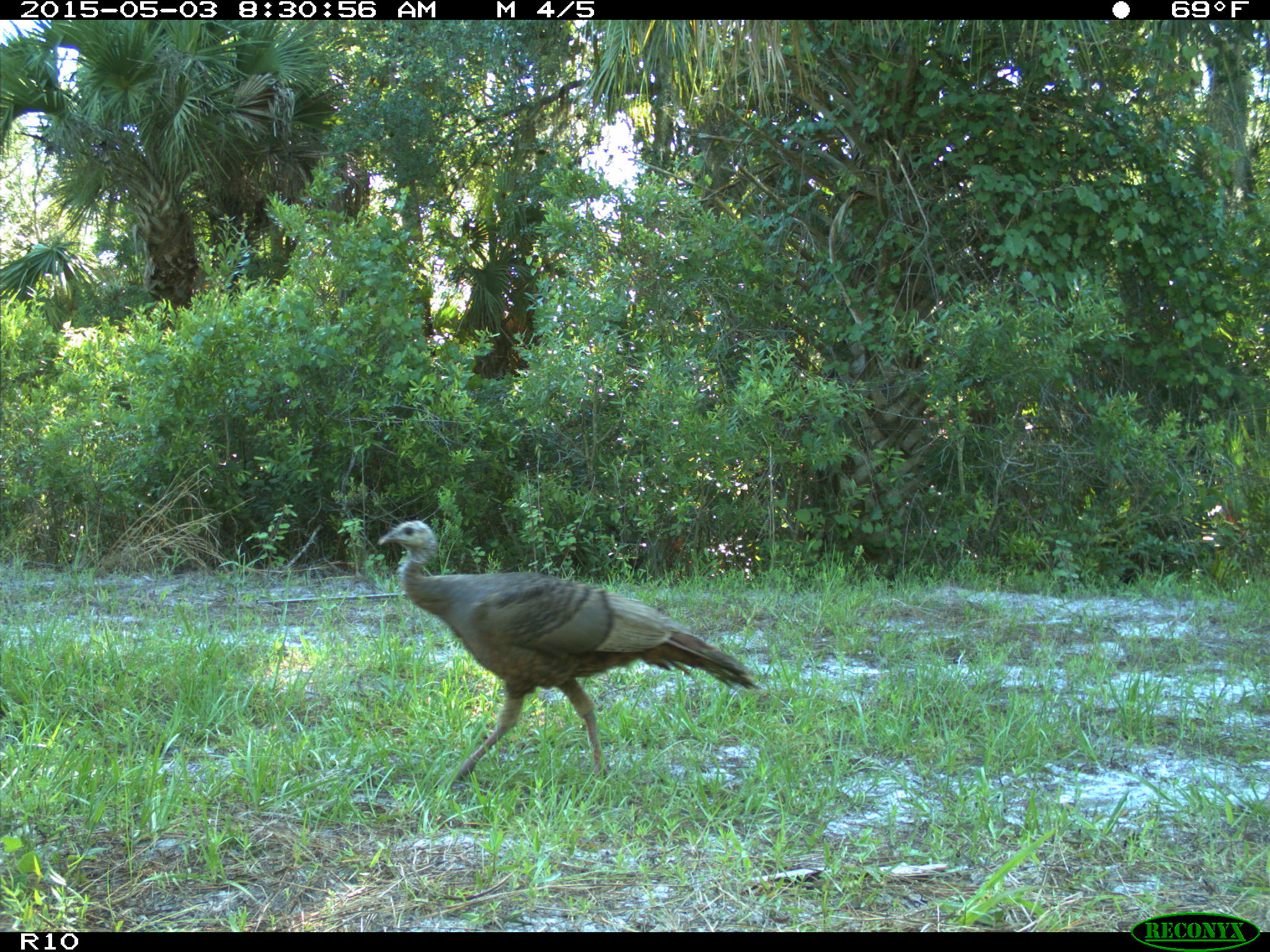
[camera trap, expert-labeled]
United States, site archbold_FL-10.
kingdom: Animalia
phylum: Chordata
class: Aves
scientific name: Aves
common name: birds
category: unidentified bird